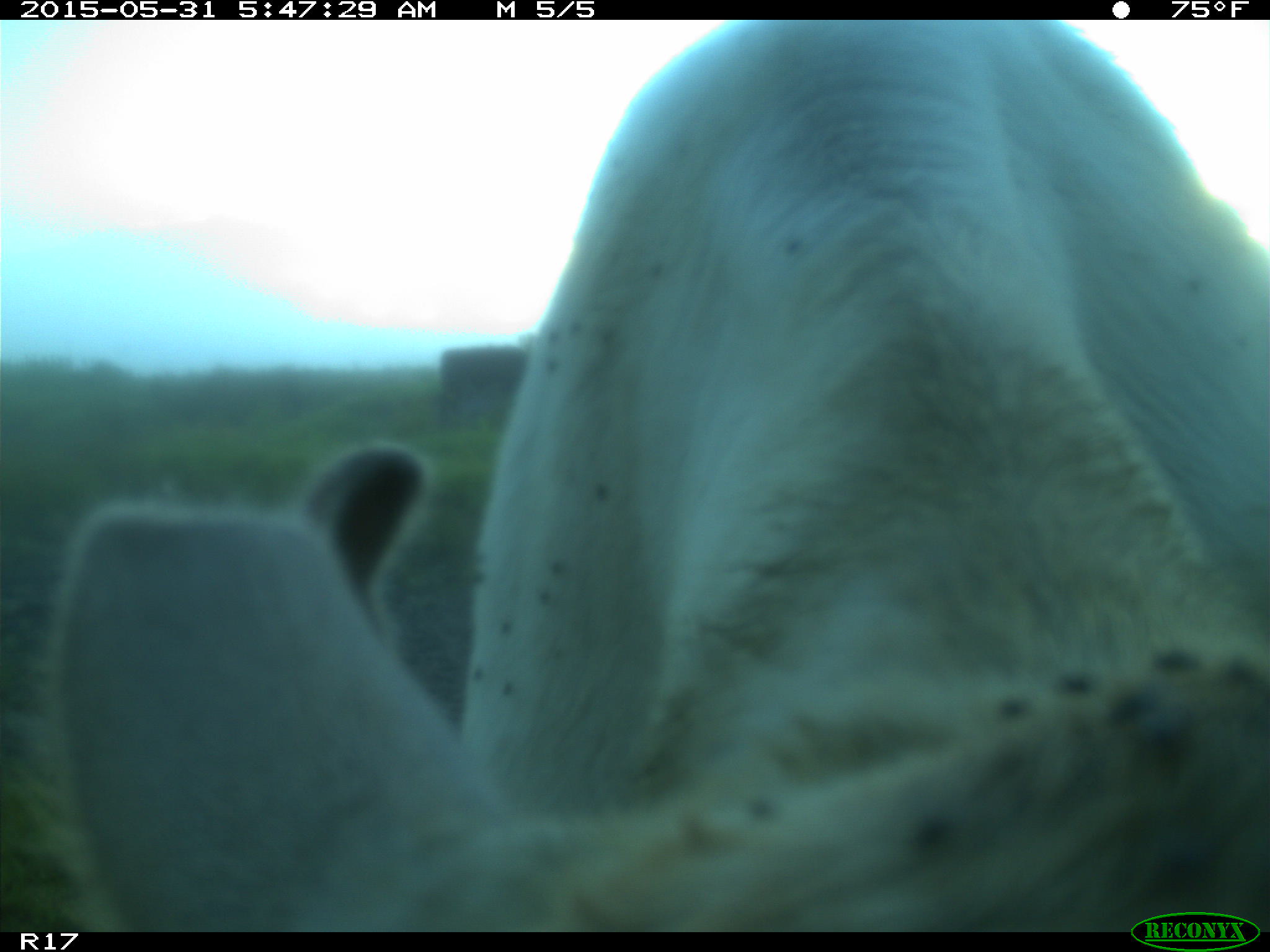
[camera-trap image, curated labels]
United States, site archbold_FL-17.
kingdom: Animalia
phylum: Chordata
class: Mammalia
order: Artiodactyla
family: Bovidae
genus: Bos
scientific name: Bos taurus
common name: domestic cow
Bos taurus (domestic cow).